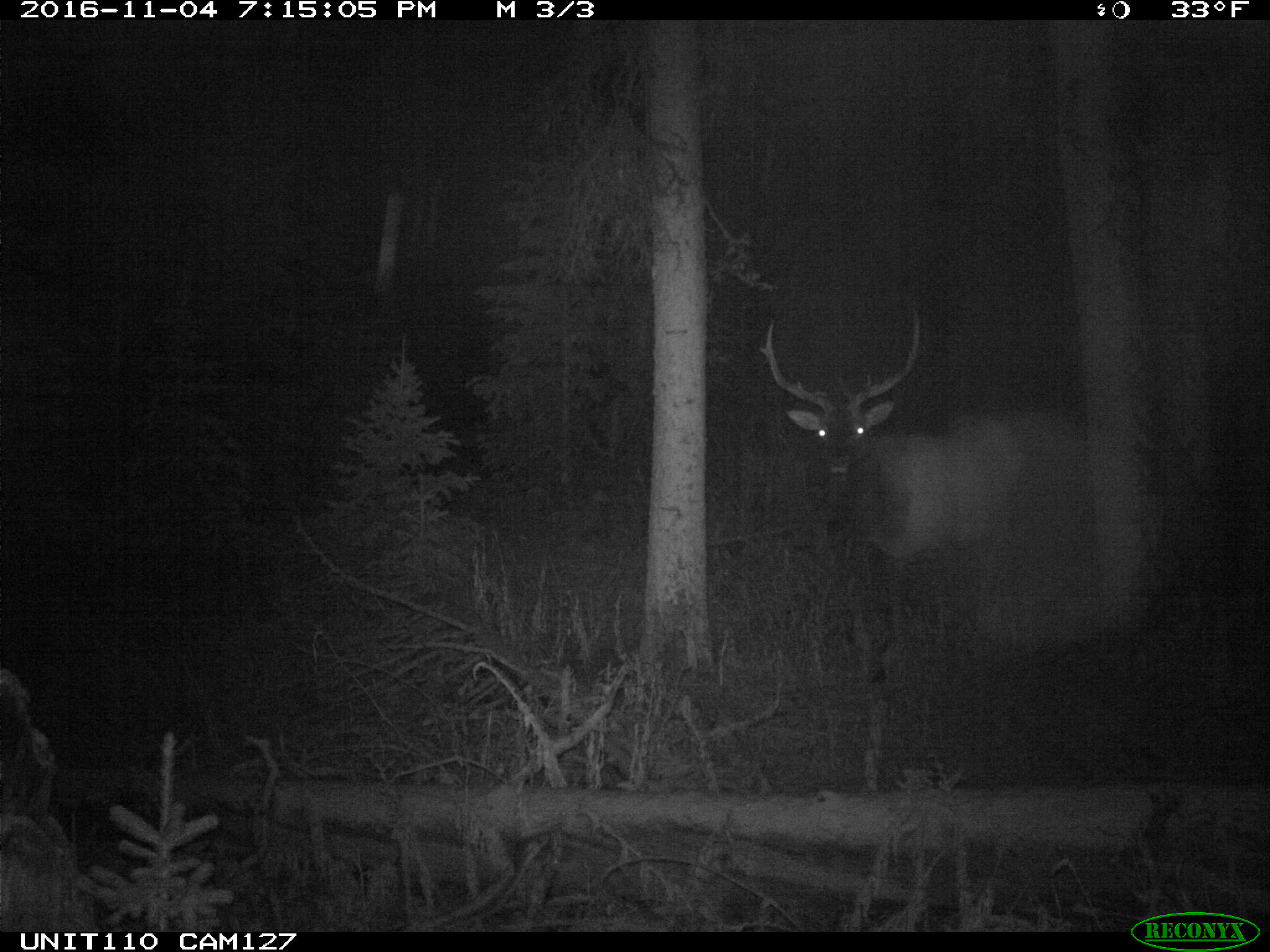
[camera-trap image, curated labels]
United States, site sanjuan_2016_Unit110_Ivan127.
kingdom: Animalia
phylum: Chordata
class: Mammalia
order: Artiodactyla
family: Cervidae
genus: Cervus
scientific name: Cervus elaphus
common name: red deer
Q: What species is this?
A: Cervus elaphus (red deer).